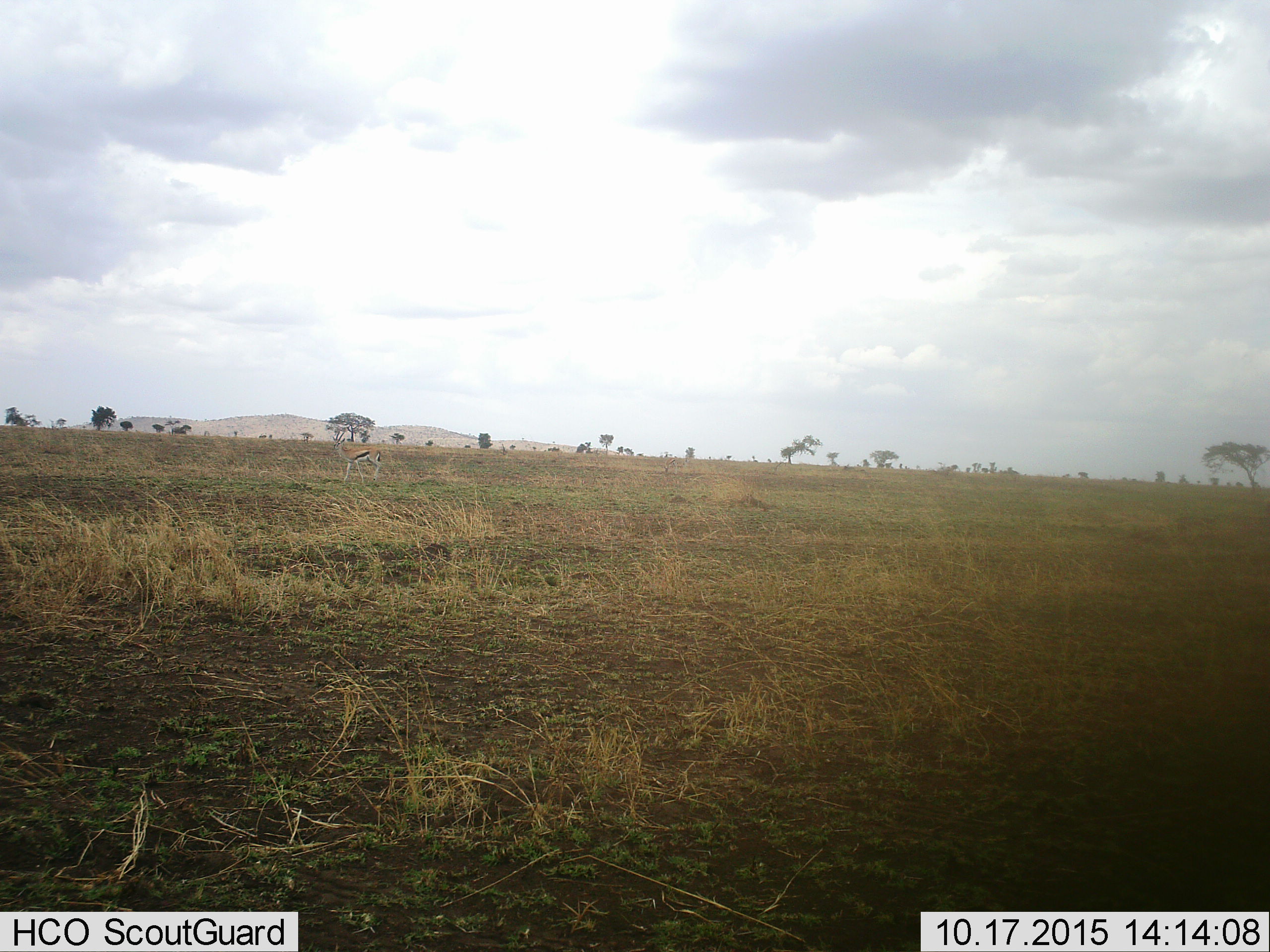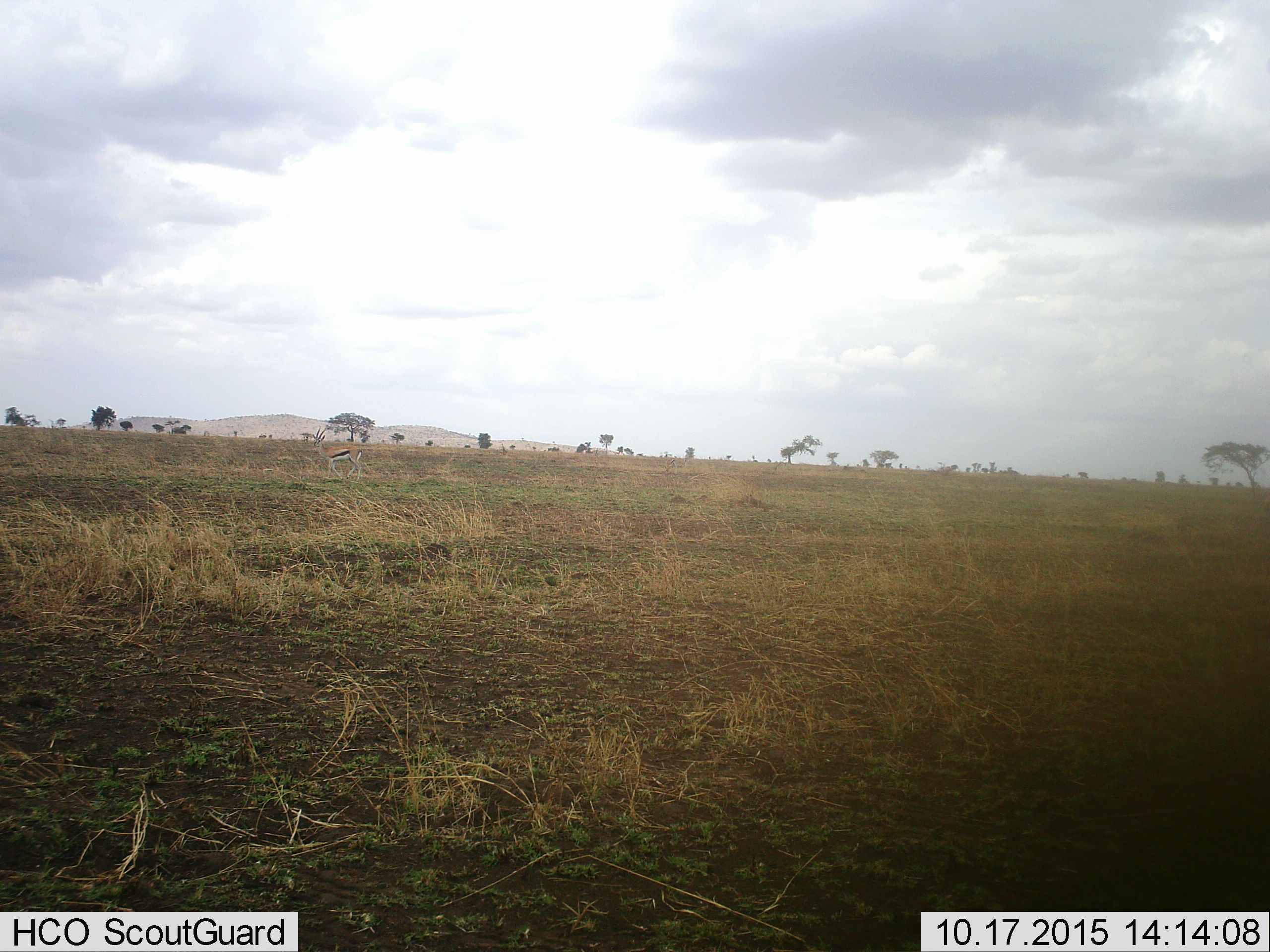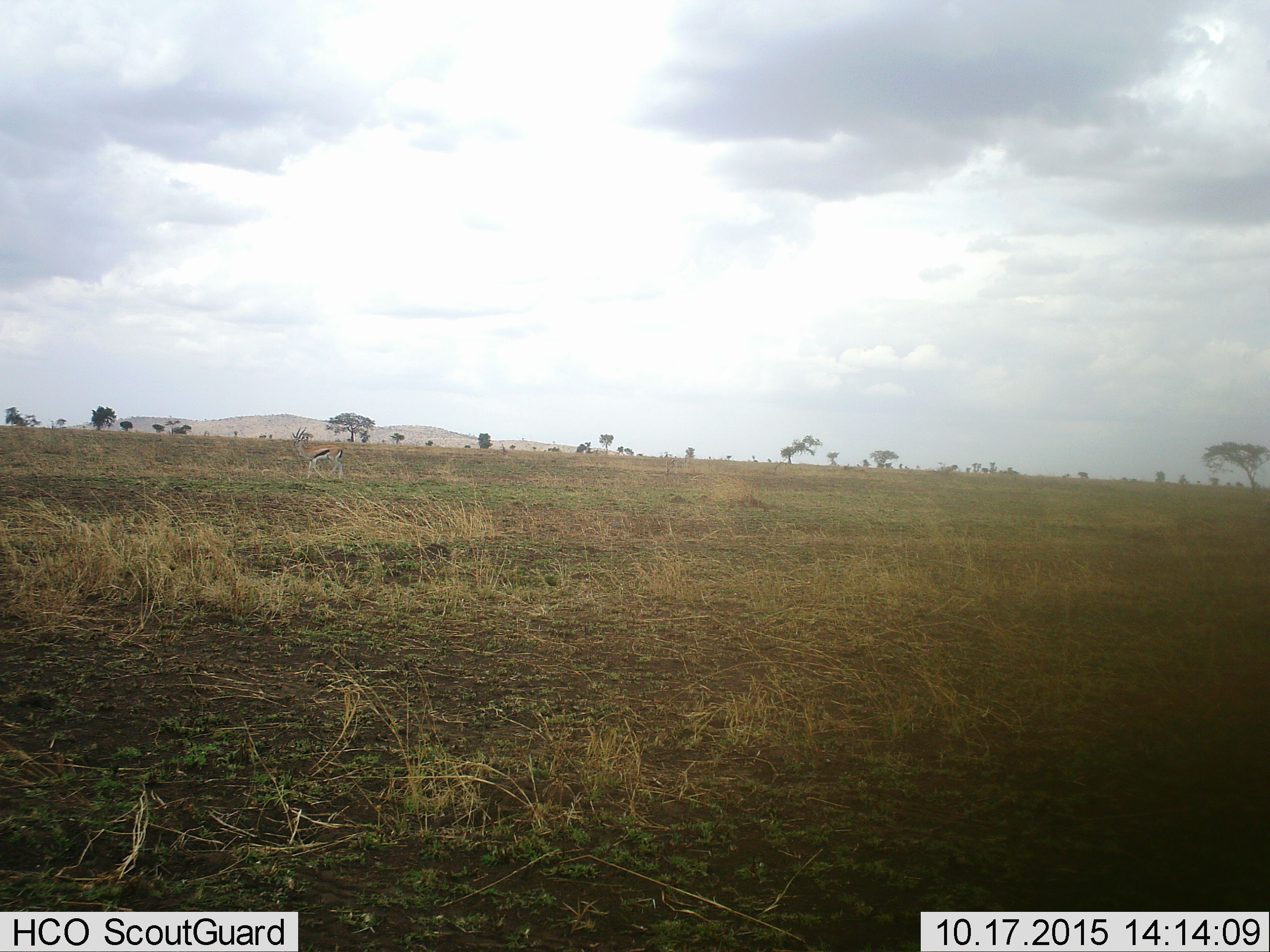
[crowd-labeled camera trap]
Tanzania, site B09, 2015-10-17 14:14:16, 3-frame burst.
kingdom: Animalia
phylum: Chordata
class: Mammalia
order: Artiodactyla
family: Bovidae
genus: Eudorcas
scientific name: Eudorcas thomsonii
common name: thomson's gazelle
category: gazellethomsons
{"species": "gazellethomsons (thomson's gazelle) (Eudorcas thomsonii)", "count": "1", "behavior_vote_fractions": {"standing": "40%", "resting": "0%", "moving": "67%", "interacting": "0%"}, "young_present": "0%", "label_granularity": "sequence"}